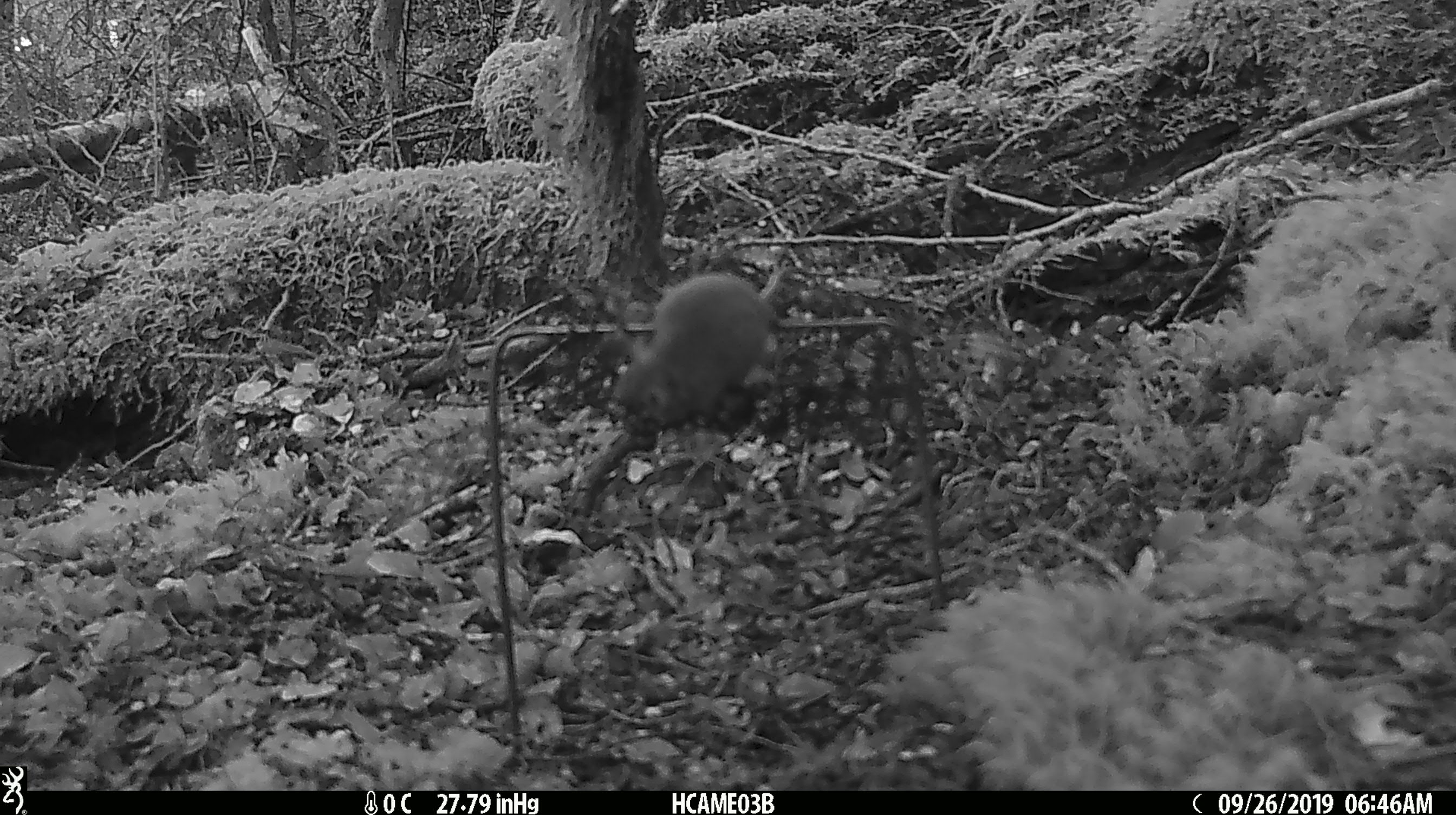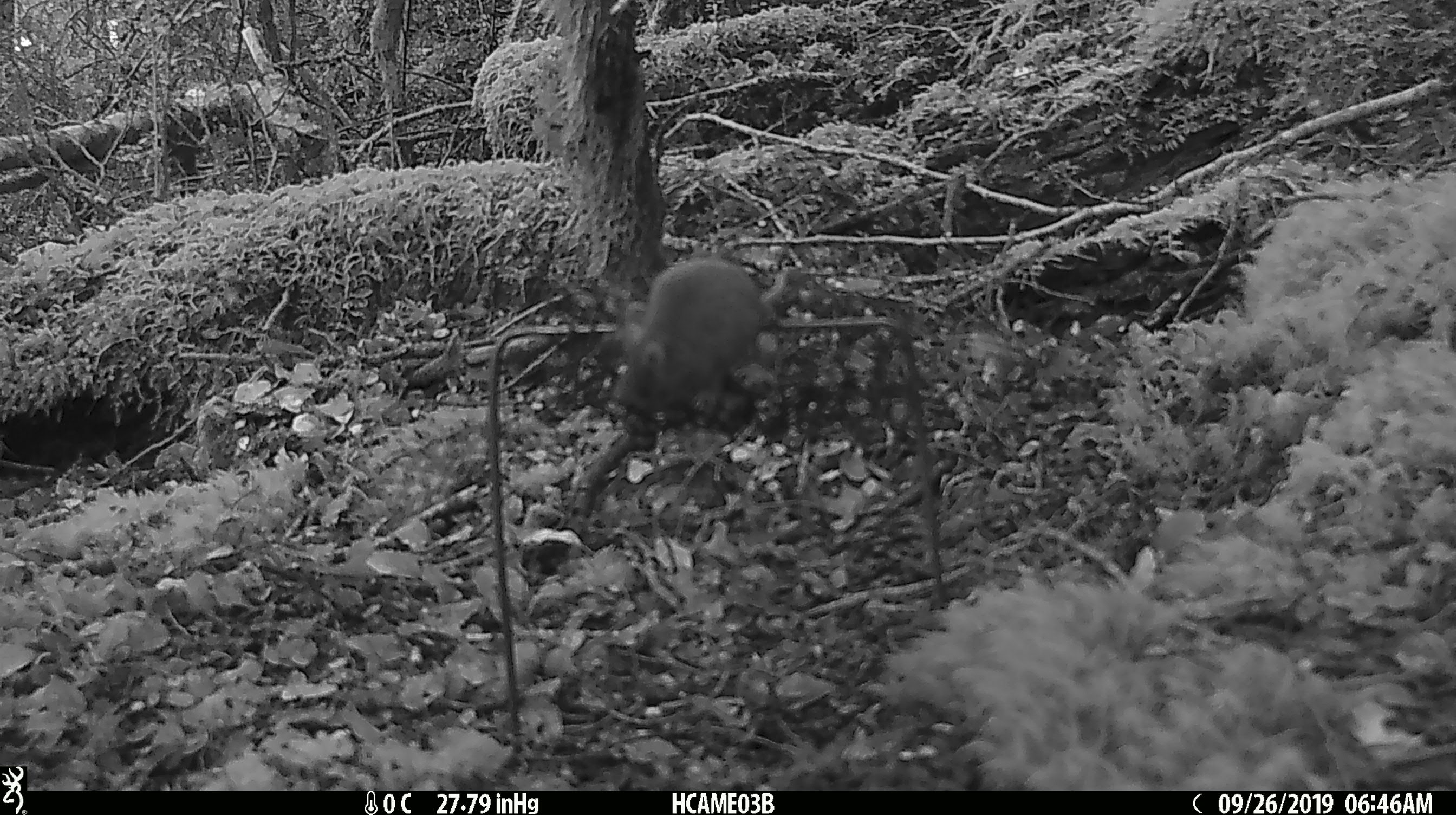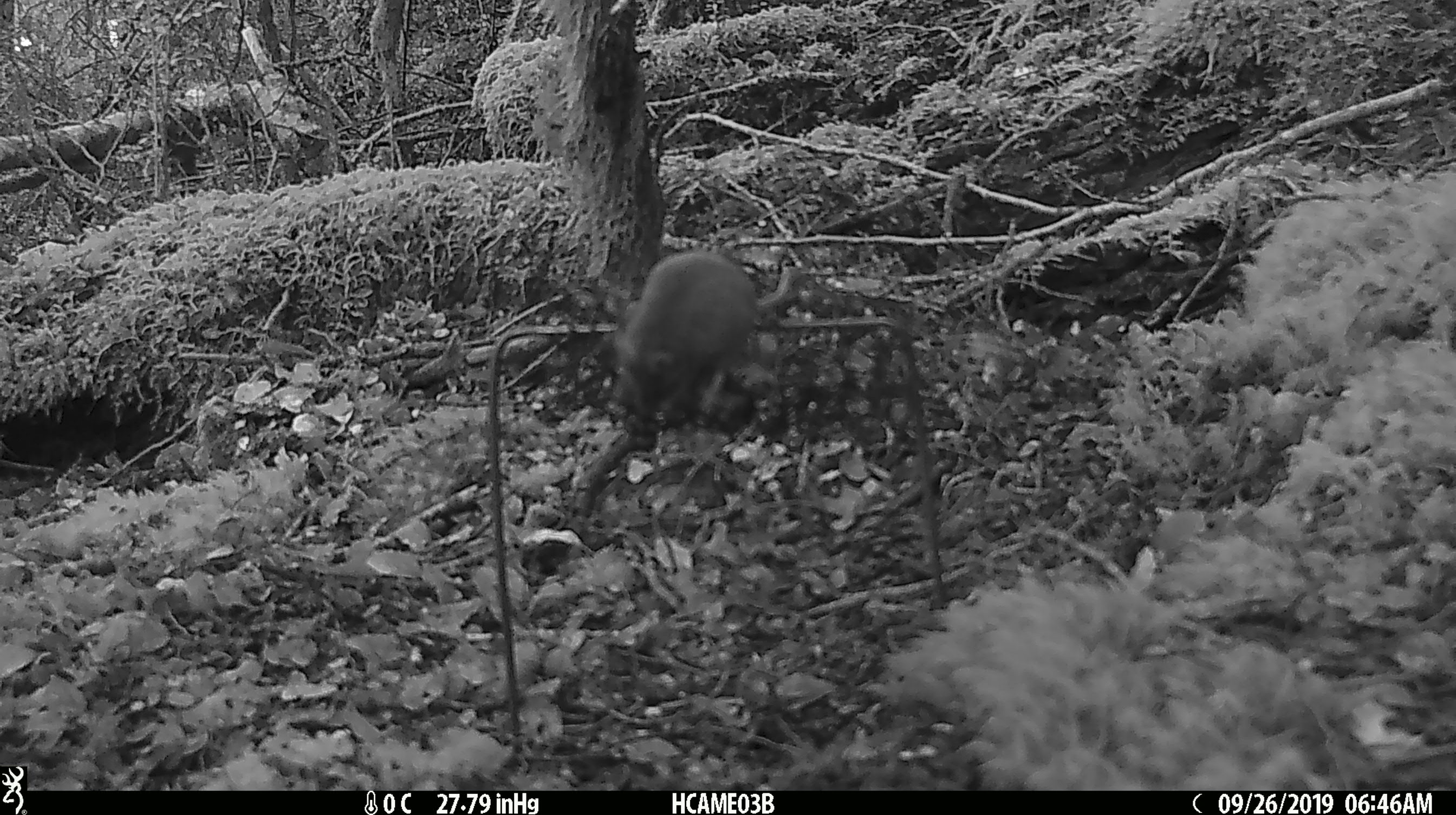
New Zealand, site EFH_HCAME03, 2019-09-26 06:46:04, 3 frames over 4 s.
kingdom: Animalia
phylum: Chordata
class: Mammalia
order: Rodentia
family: Muridae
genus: Mus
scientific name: Mus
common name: mouse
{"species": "mouse (Mus)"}